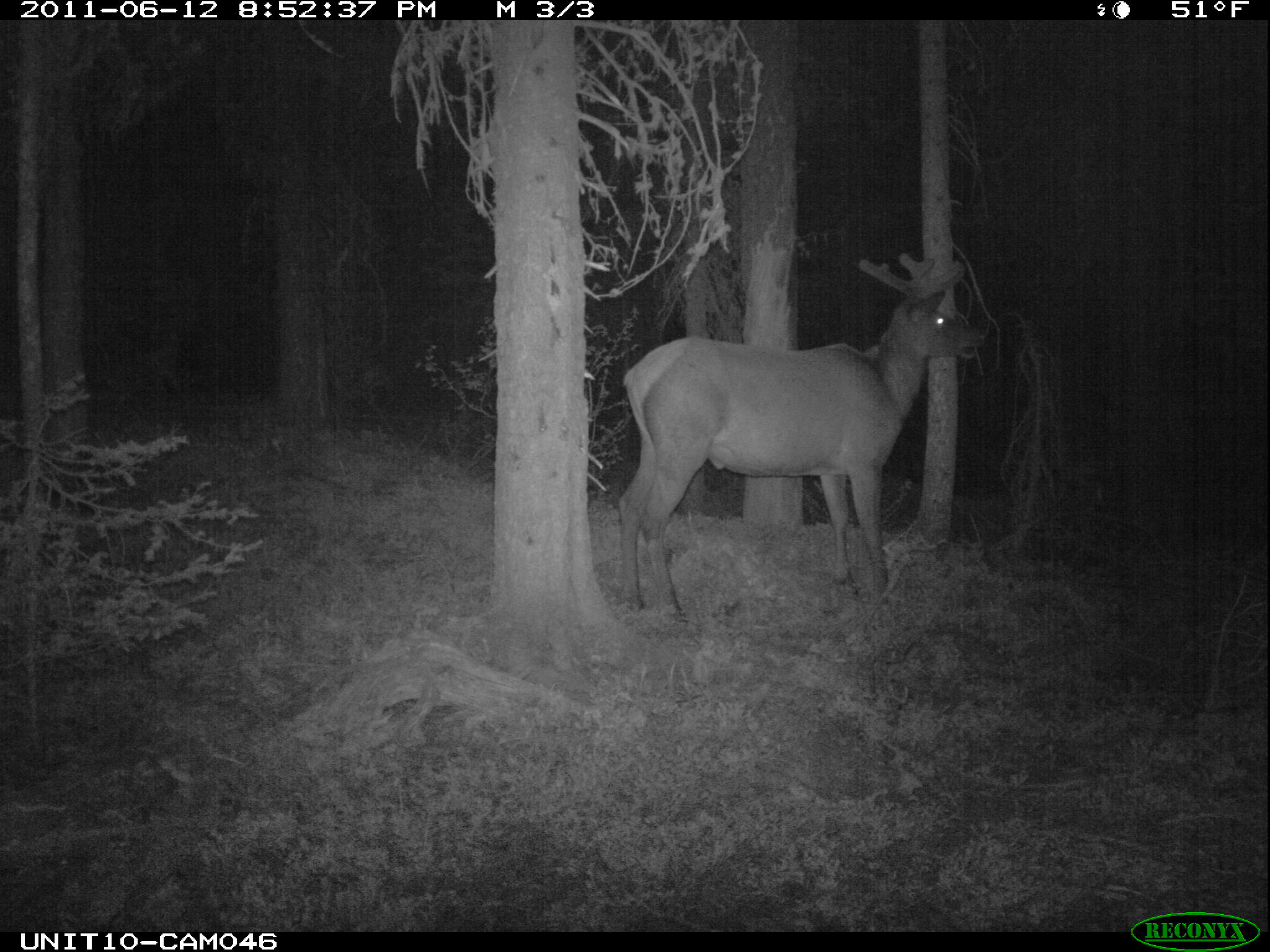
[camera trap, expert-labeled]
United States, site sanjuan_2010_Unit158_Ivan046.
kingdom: Animalia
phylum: Chordata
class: Mammalia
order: Artiodactyla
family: Cervidae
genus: Cervus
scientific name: Cervus elaphus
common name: red deer